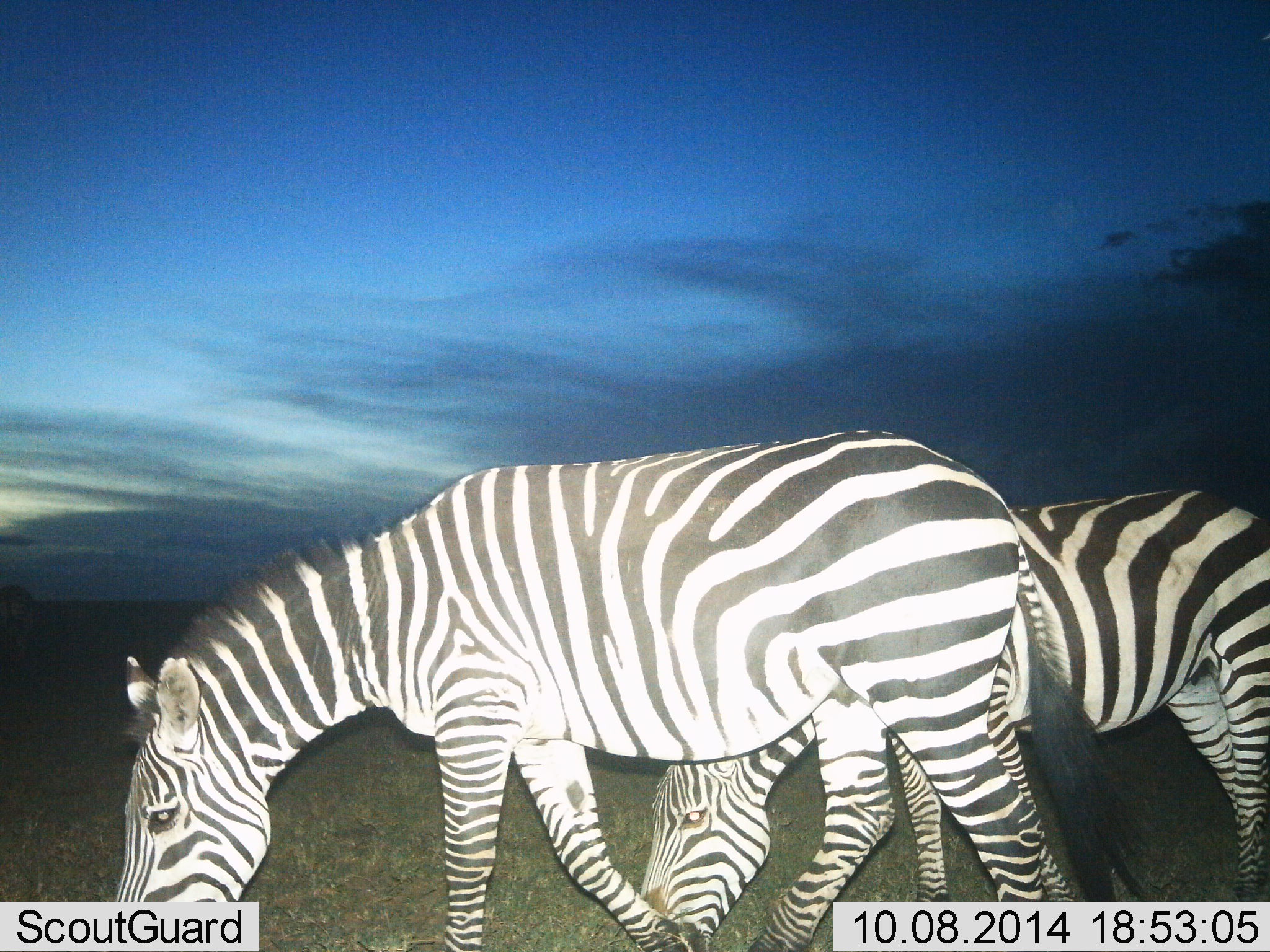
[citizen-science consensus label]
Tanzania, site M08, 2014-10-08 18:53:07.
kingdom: Animalia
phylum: Chordata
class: Mammalia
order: Perissodactyla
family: Equidae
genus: Equus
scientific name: Equus quagga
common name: plains zebra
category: zebra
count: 2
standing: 10%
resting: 0%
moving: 0%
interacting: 0%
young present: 0%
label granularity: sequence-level